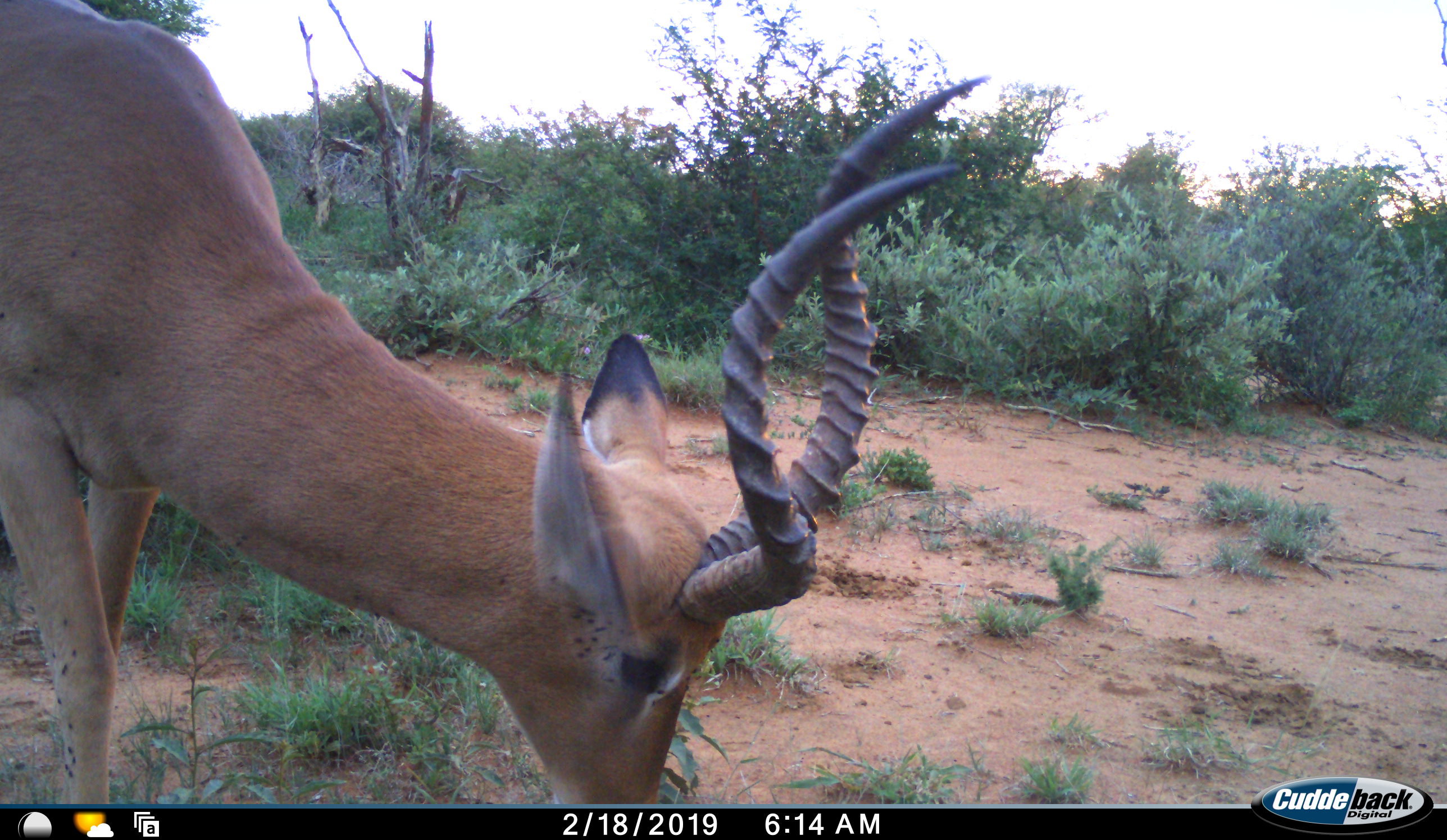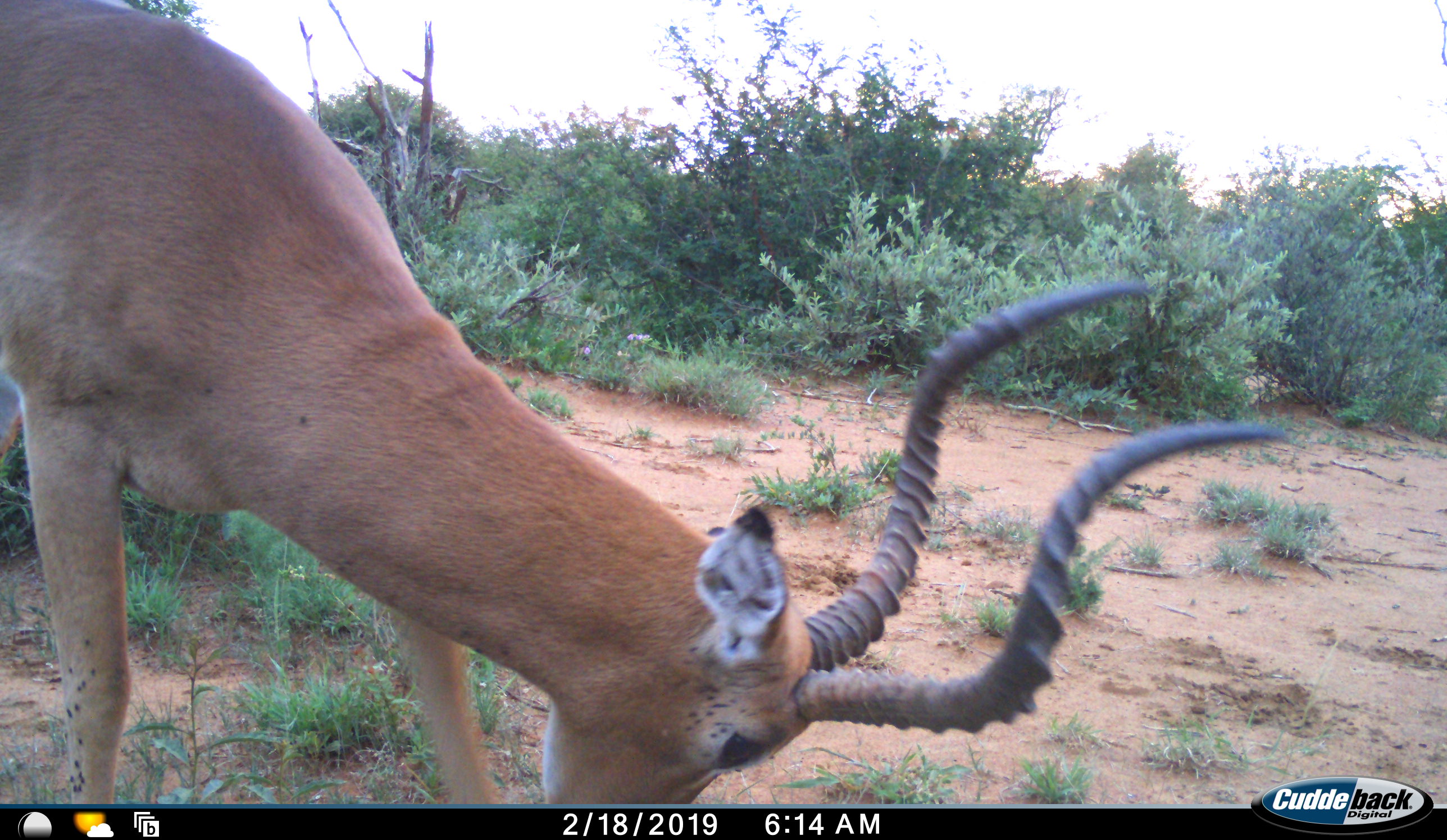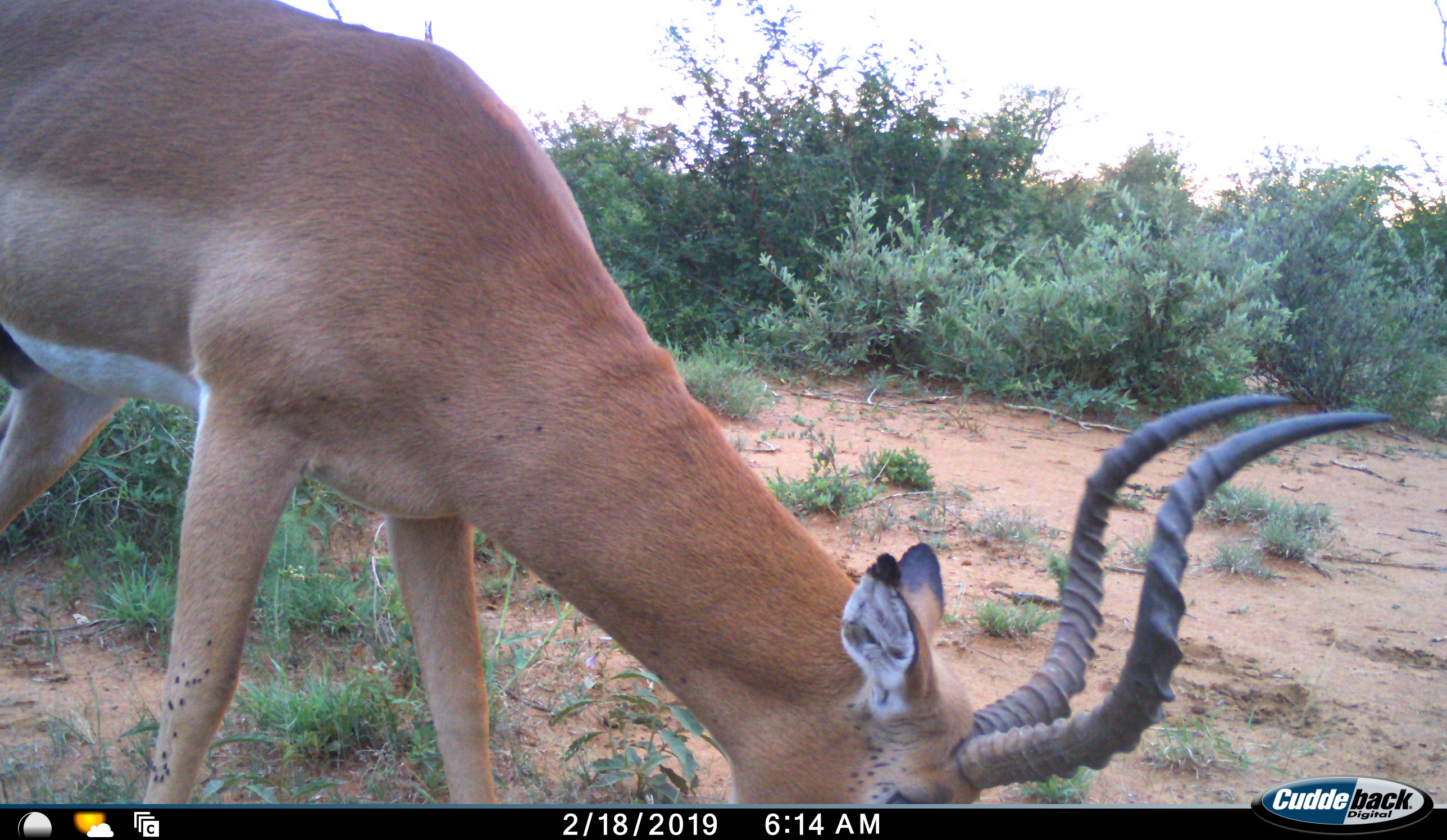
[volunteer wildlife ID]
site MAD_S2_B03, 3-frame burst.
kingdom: Animalia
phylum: Chordata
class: Mammalia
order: Artiodactyla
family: Bovidae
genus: Aepyceros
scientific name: Aepyceros melampus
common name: impala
Impala (Aepyceros melampus), count 1. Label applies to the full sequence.